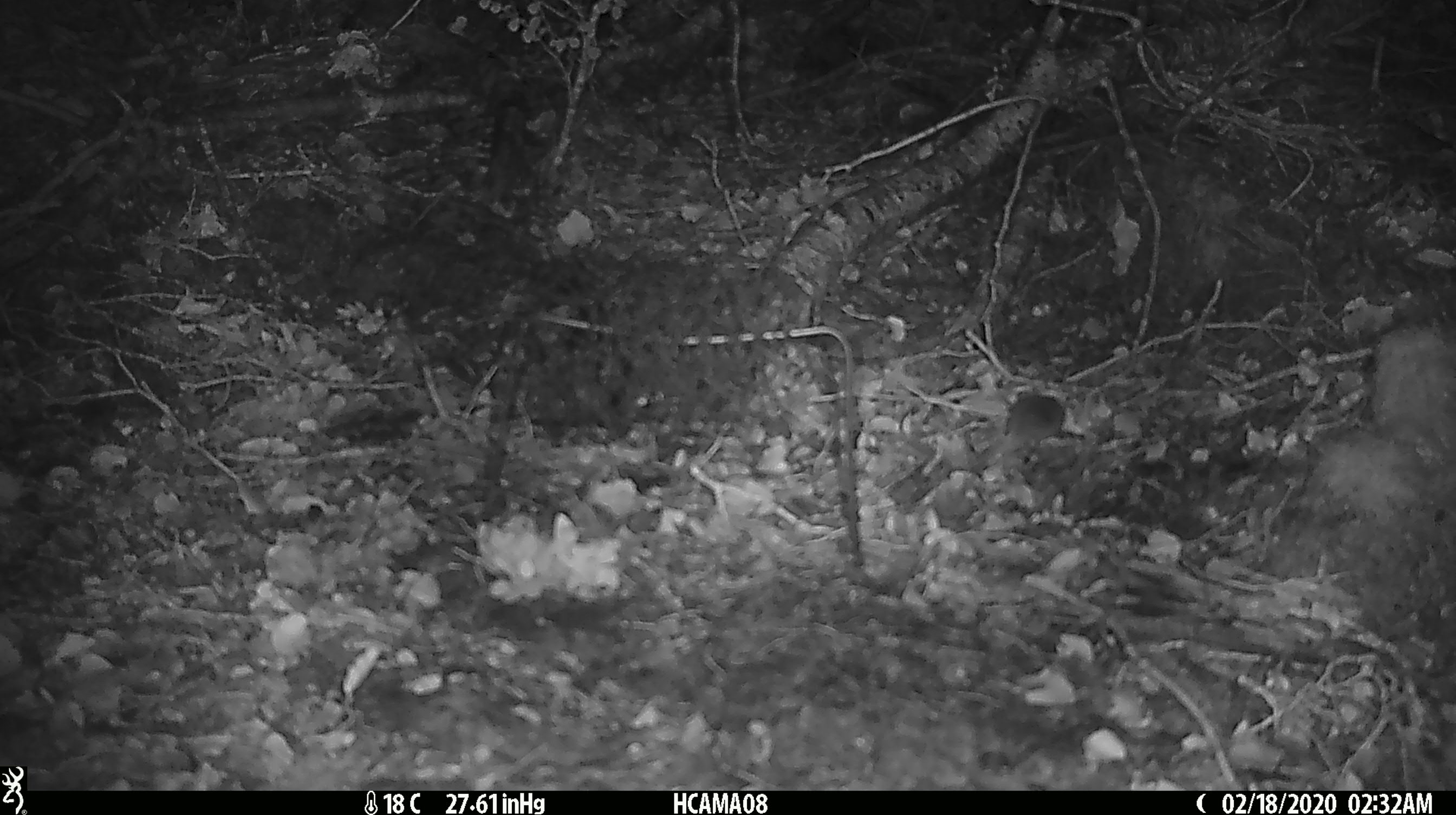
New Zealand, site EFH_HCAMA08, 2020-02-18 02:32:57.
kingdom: Animalia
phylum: Chordata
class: Mammalia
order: Rodentia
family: Muridae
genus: Mus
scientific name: Mus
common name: mouse